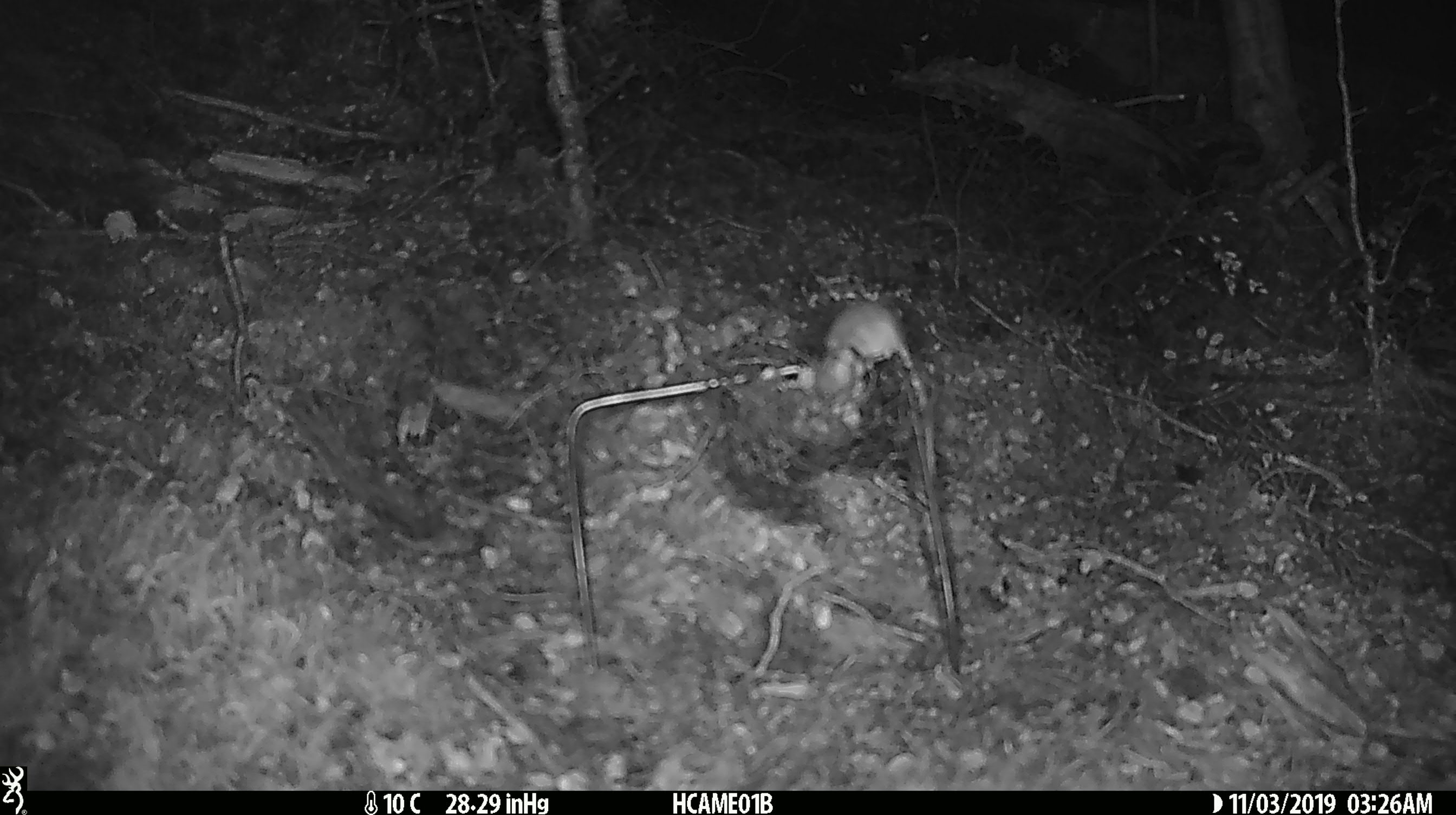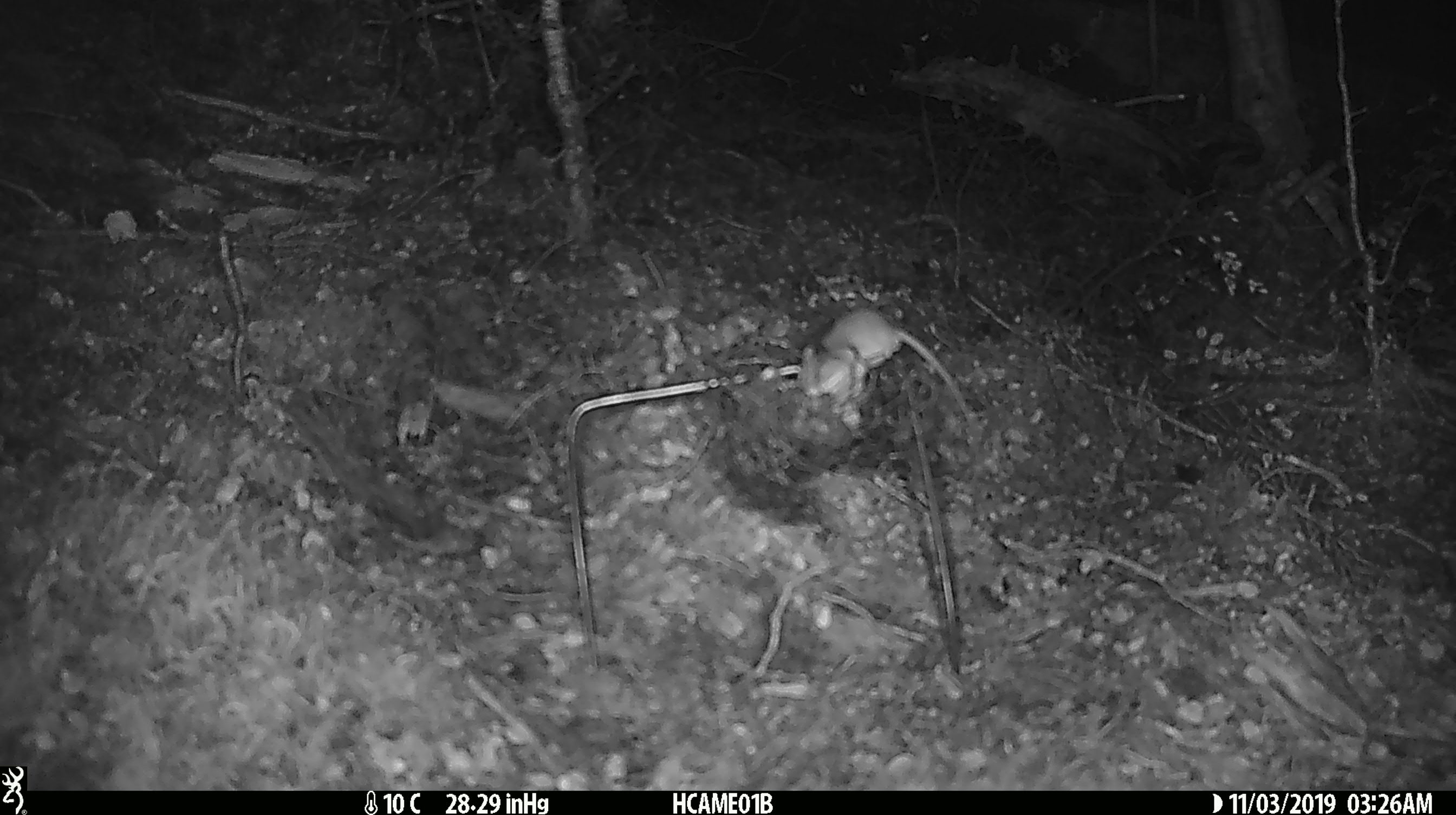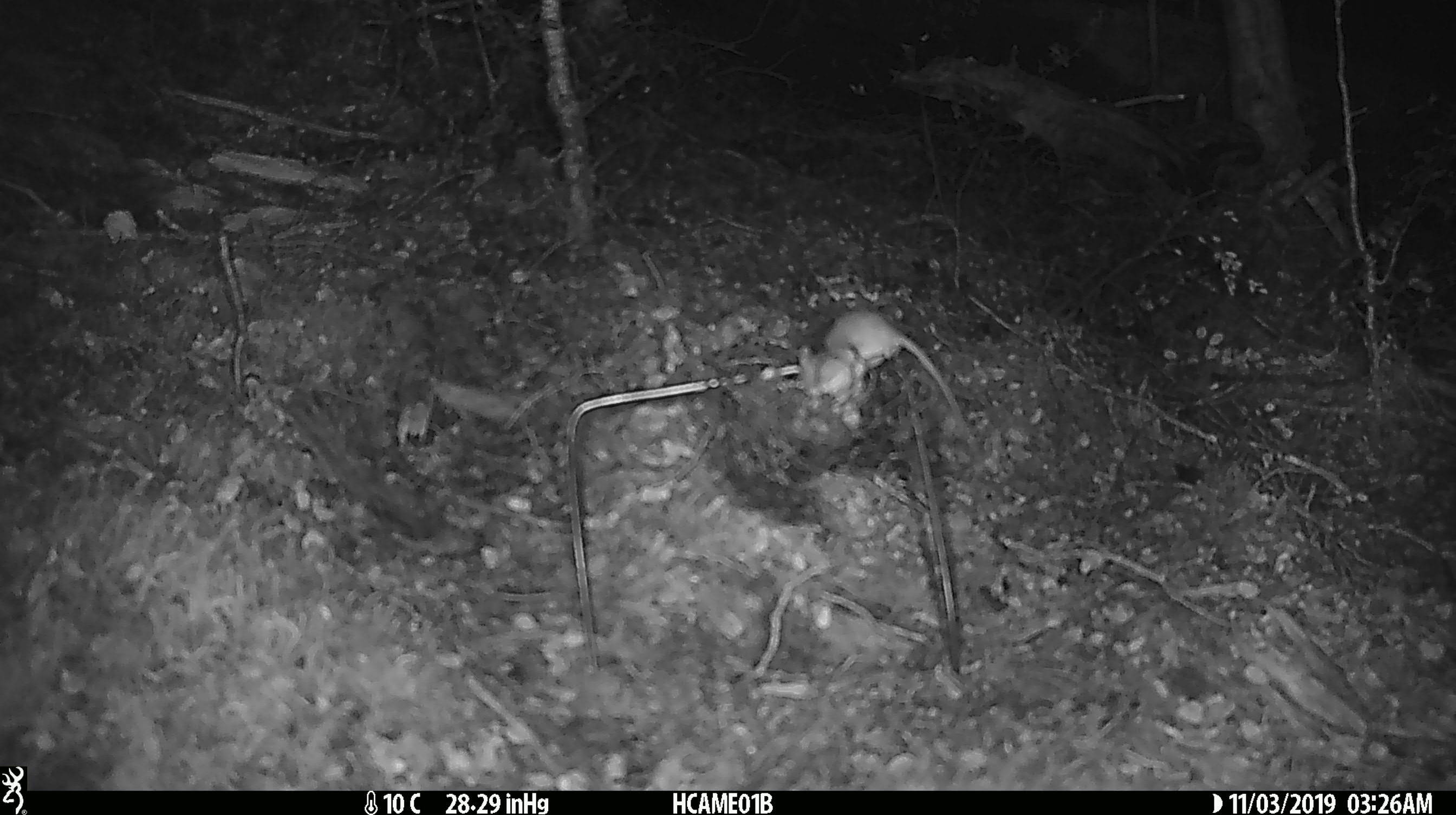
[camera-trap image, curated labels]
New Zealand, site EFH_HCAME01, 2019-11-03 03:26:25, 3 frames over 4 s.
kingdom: Animalia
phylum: Chordata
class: Mammalia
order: Rodentia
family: Muridae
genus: Mus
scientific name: Mus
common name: mouse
Mouse (Mus).